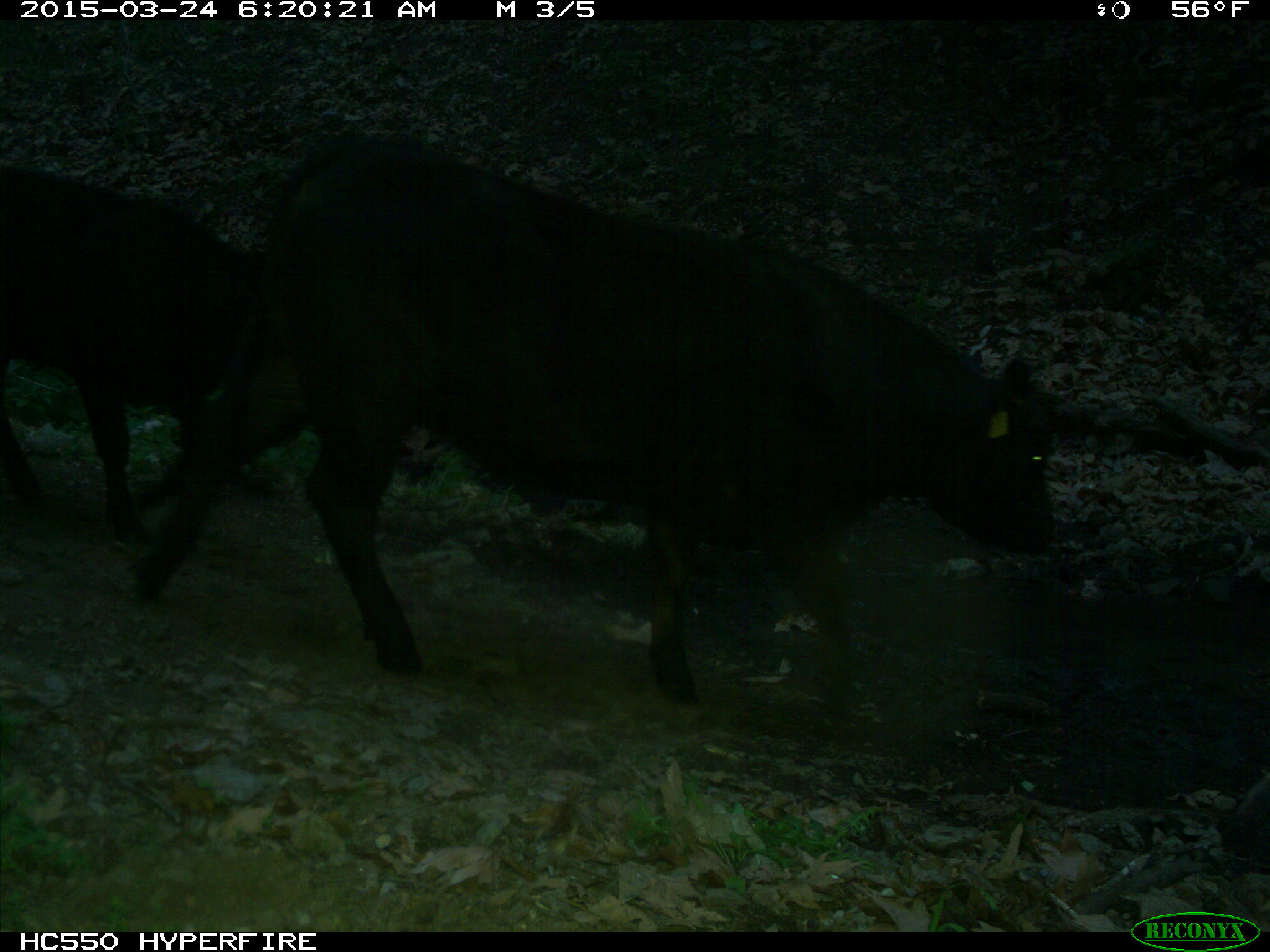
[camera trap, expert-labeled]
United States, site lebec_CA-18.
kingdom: Animalia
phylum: Chordata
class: Mammalia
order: Artiodactyla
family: Bovidae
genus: Bos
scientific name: Bos taurus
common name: domestic cow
Bos taurus (domestic cow).